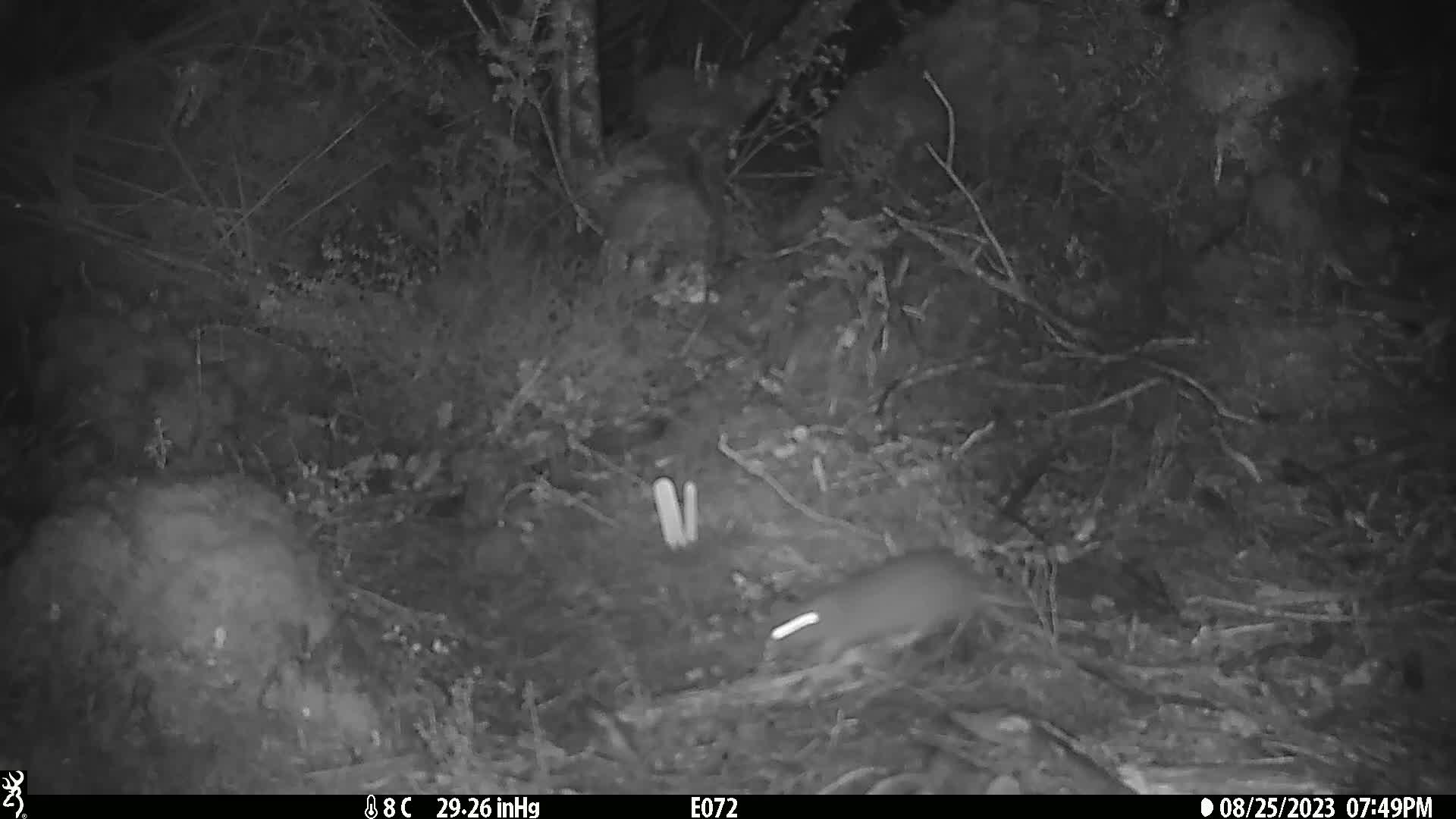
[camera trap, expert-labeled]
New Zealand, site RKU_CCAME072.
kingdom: Animalia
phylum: Chordata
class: Mammalia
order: Rodentia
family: Muridae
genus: Rattus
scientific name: Rattus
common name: rat